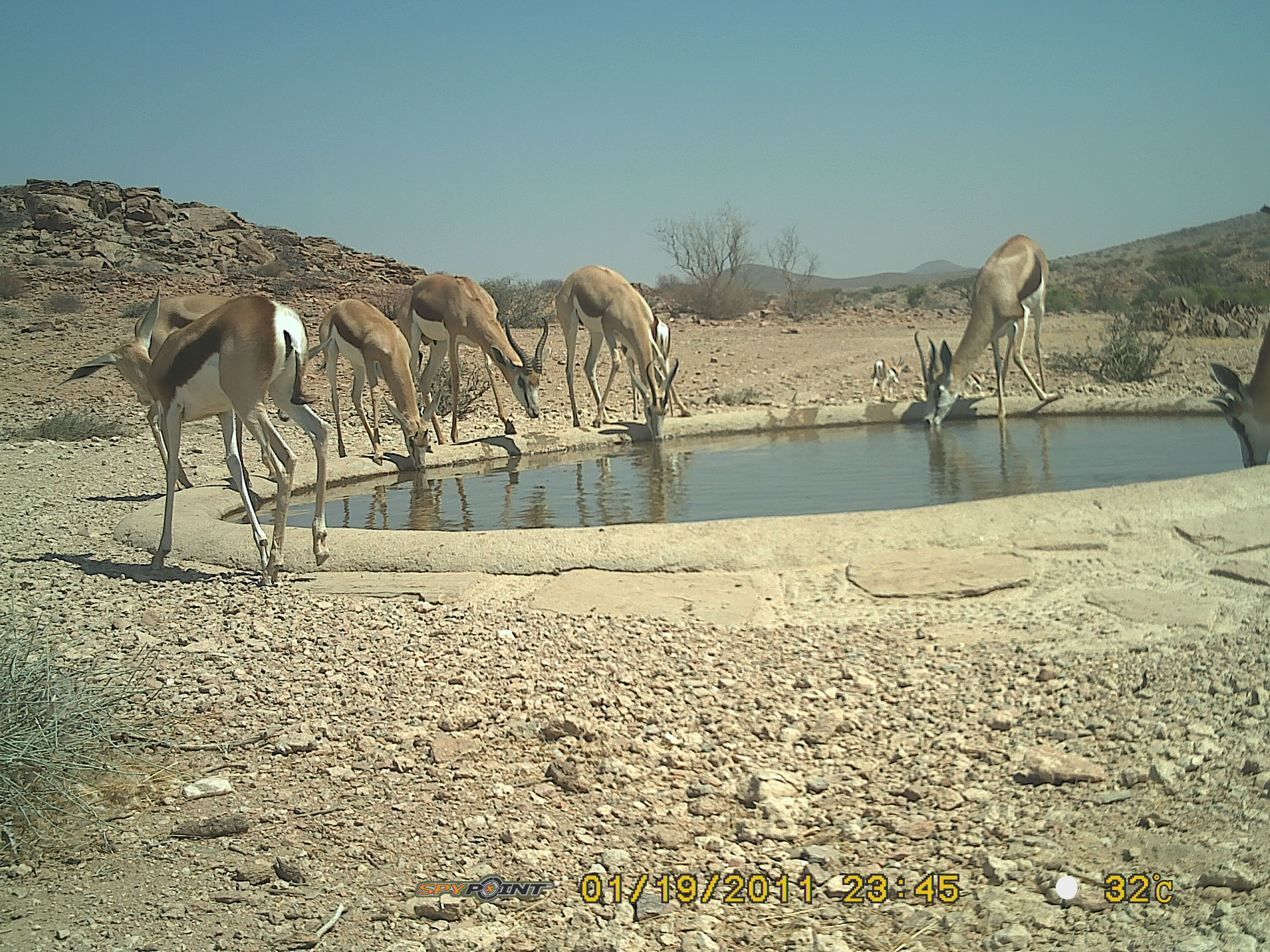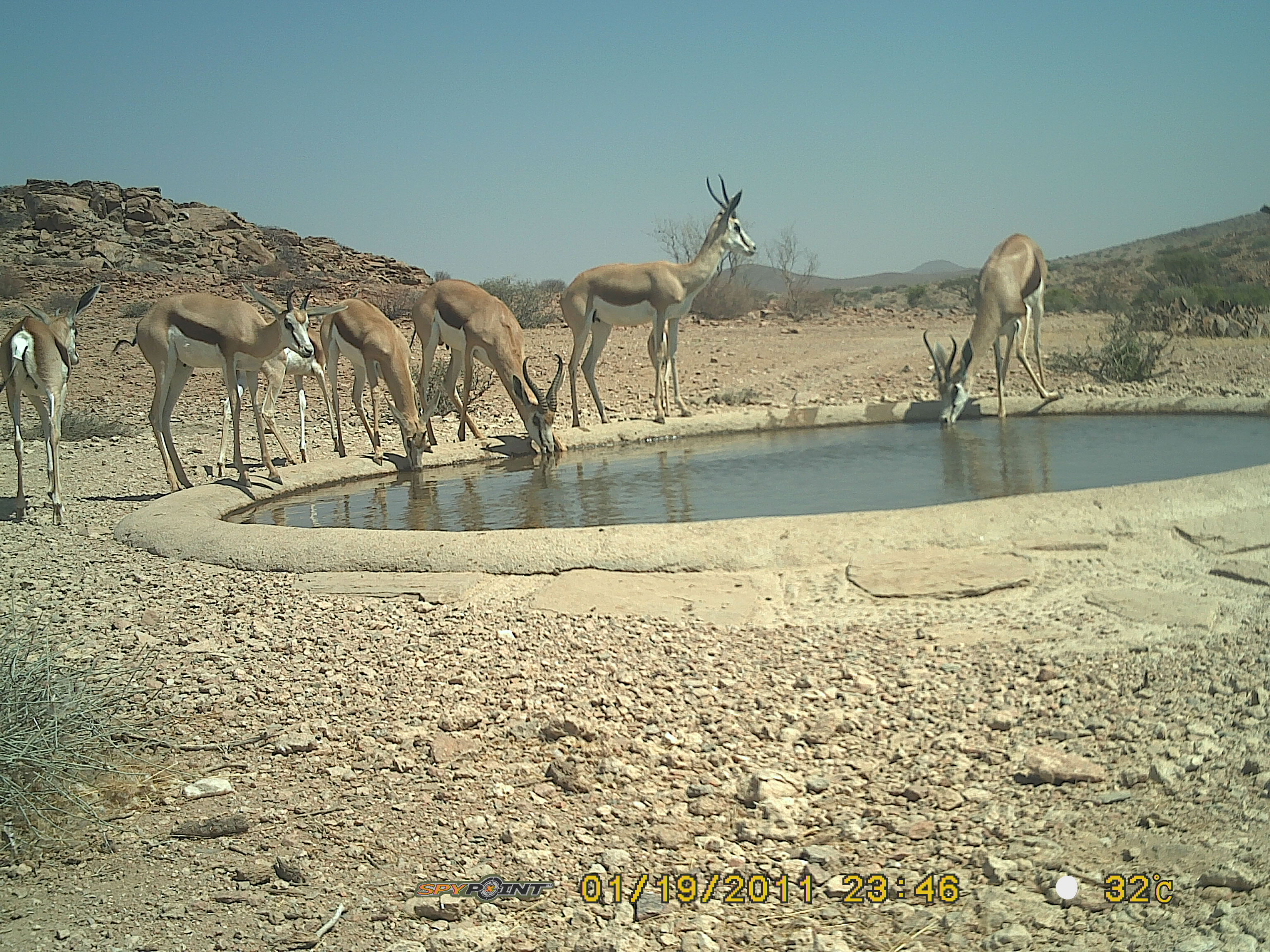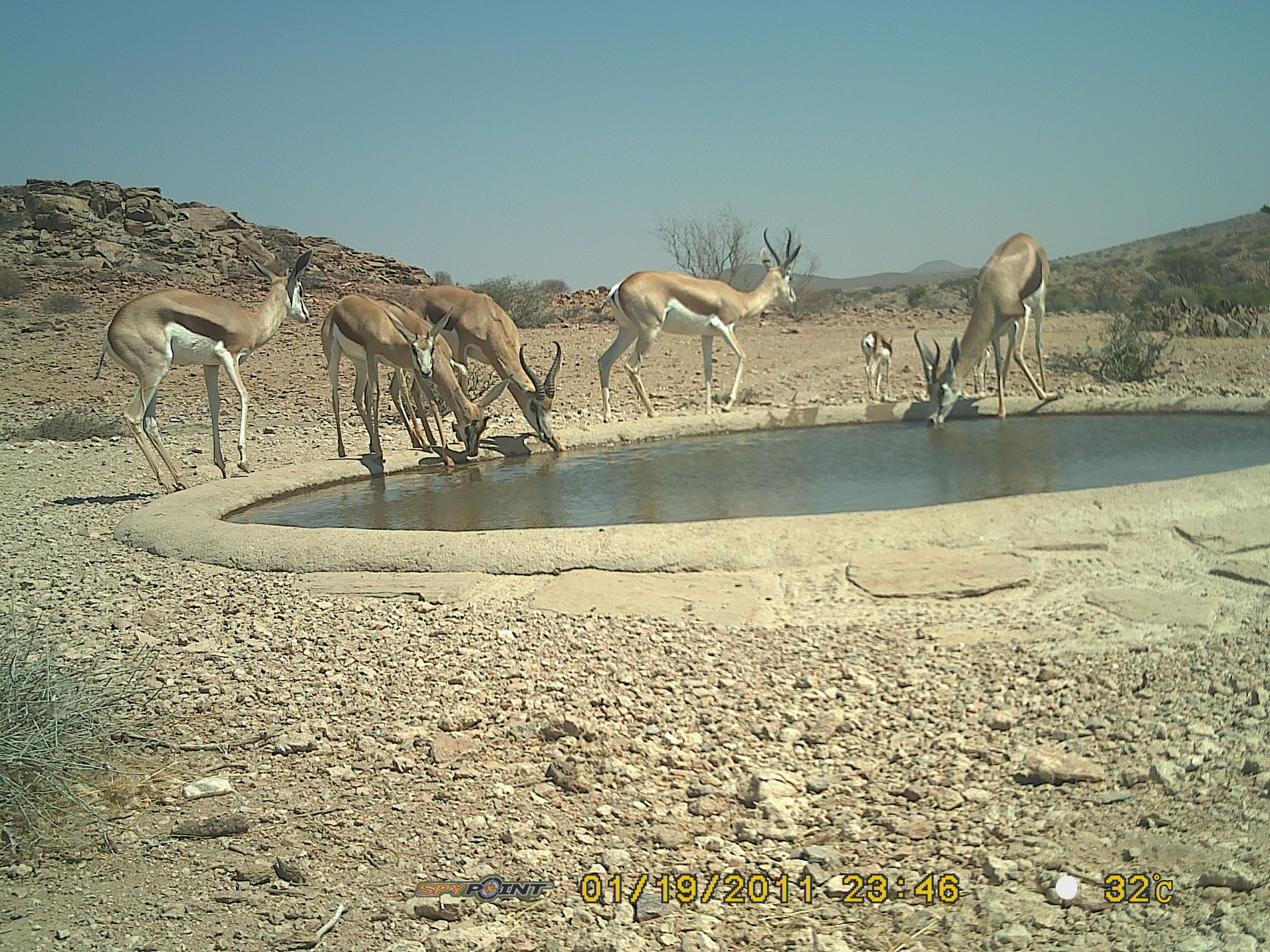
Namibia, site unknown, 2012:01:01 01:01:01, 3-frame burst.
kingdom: Animalia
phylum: Chordata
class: Mammalia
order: Artiodactyla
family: Bovidae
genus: Antidorcas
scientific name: Antidorcas marsupialis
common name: springbok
Antidorcas marsupialis (springbok).